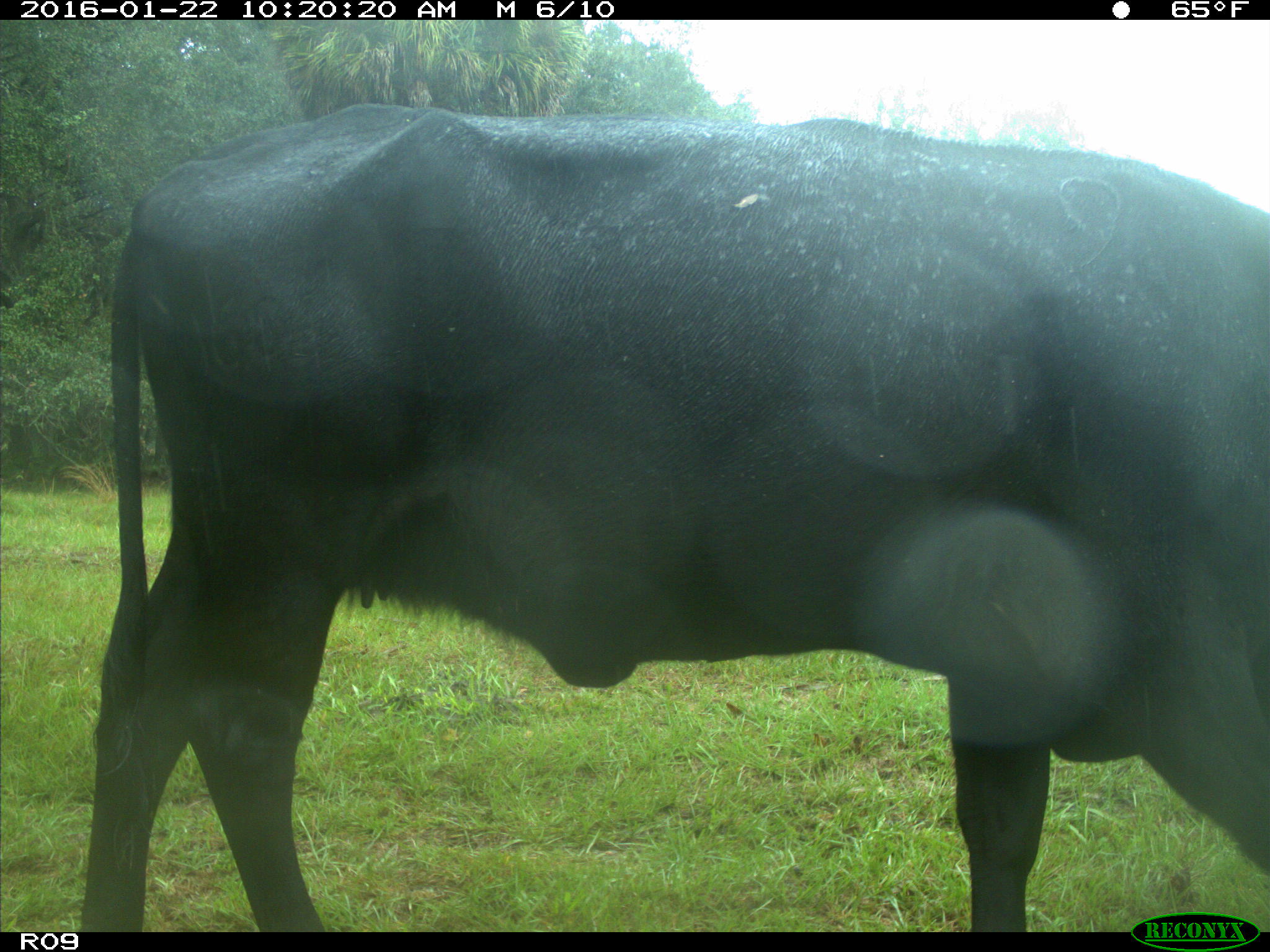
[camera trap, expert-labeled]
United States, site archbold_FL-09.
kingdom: Animalia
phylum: Chordata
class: Mammalia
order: Artiodactyla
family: Bovidae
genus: Bos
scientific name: Bos taurus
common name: domestic cow